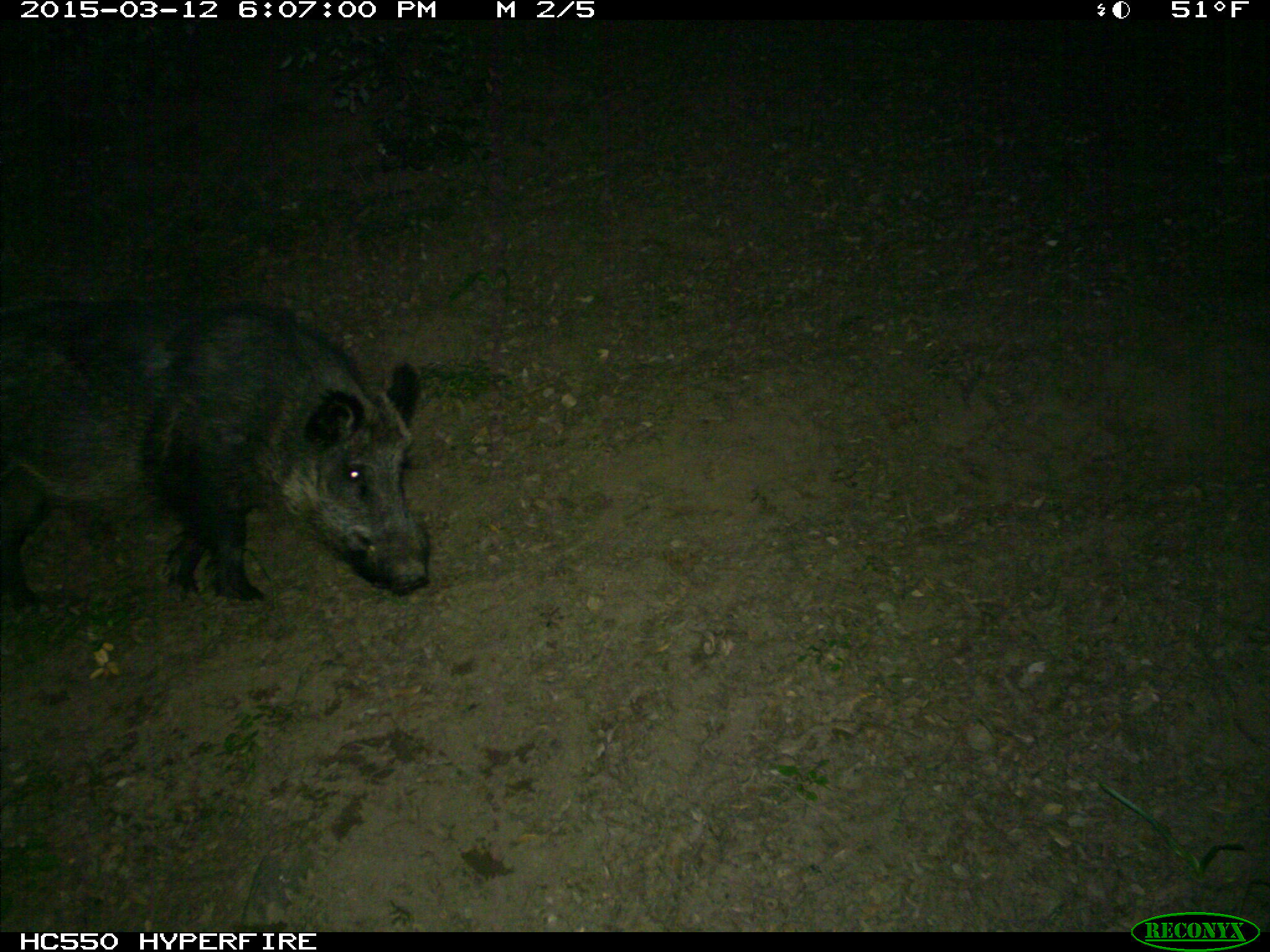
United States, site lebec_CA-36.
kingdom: Animalia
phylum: Chordata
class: Mammalia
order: Artiodactyla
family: Suidae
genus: Sus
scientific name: Sus scrofa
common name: wild boar